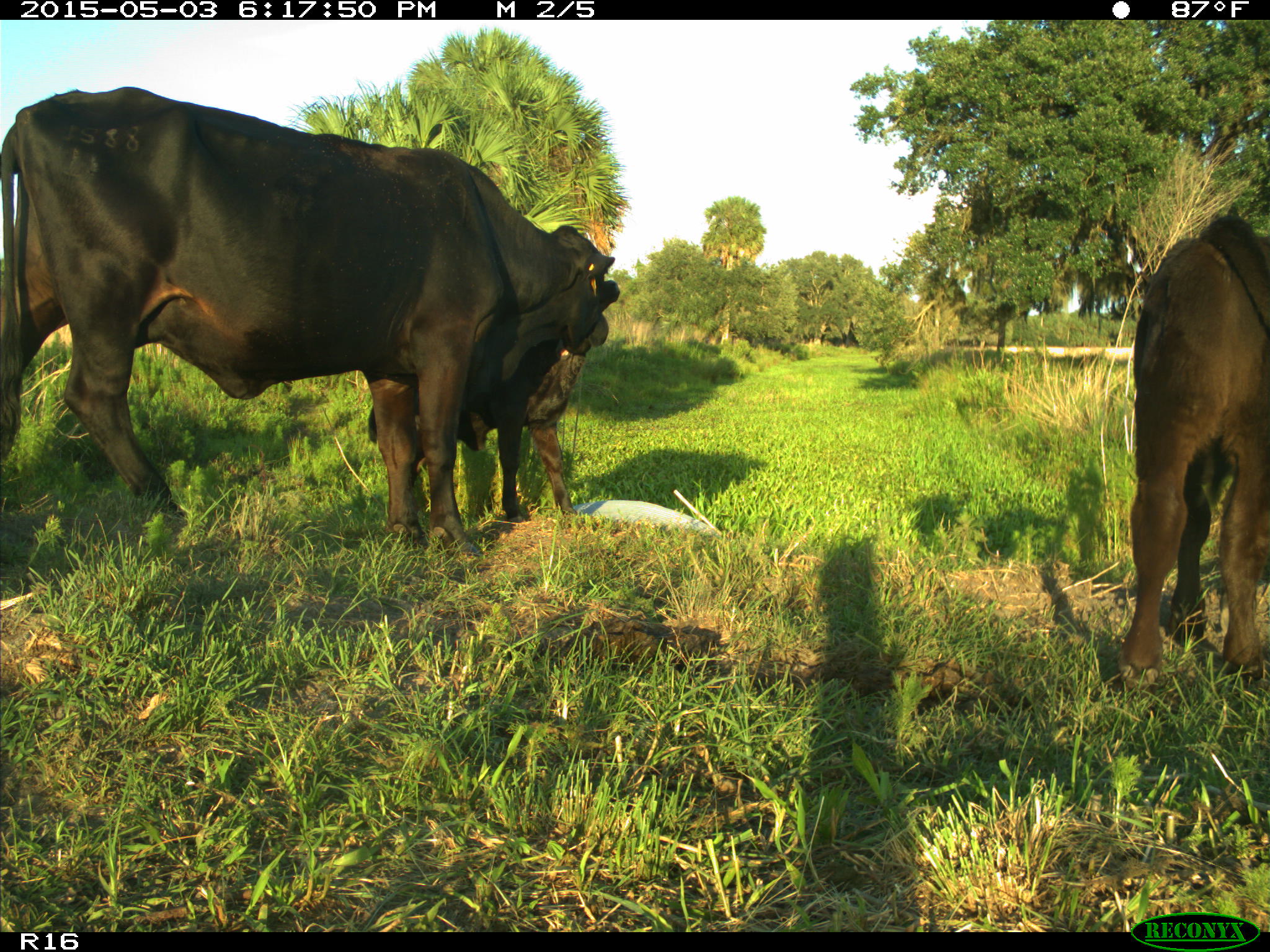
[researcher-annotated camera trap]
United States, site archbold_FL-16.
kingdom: Animalia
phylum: Chordata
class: Mammalia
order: Artiodactyla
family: Bovidae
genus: Bos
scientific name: Bos taurus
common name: domestic cow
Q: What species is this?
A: Bos taurus (domestic cow).